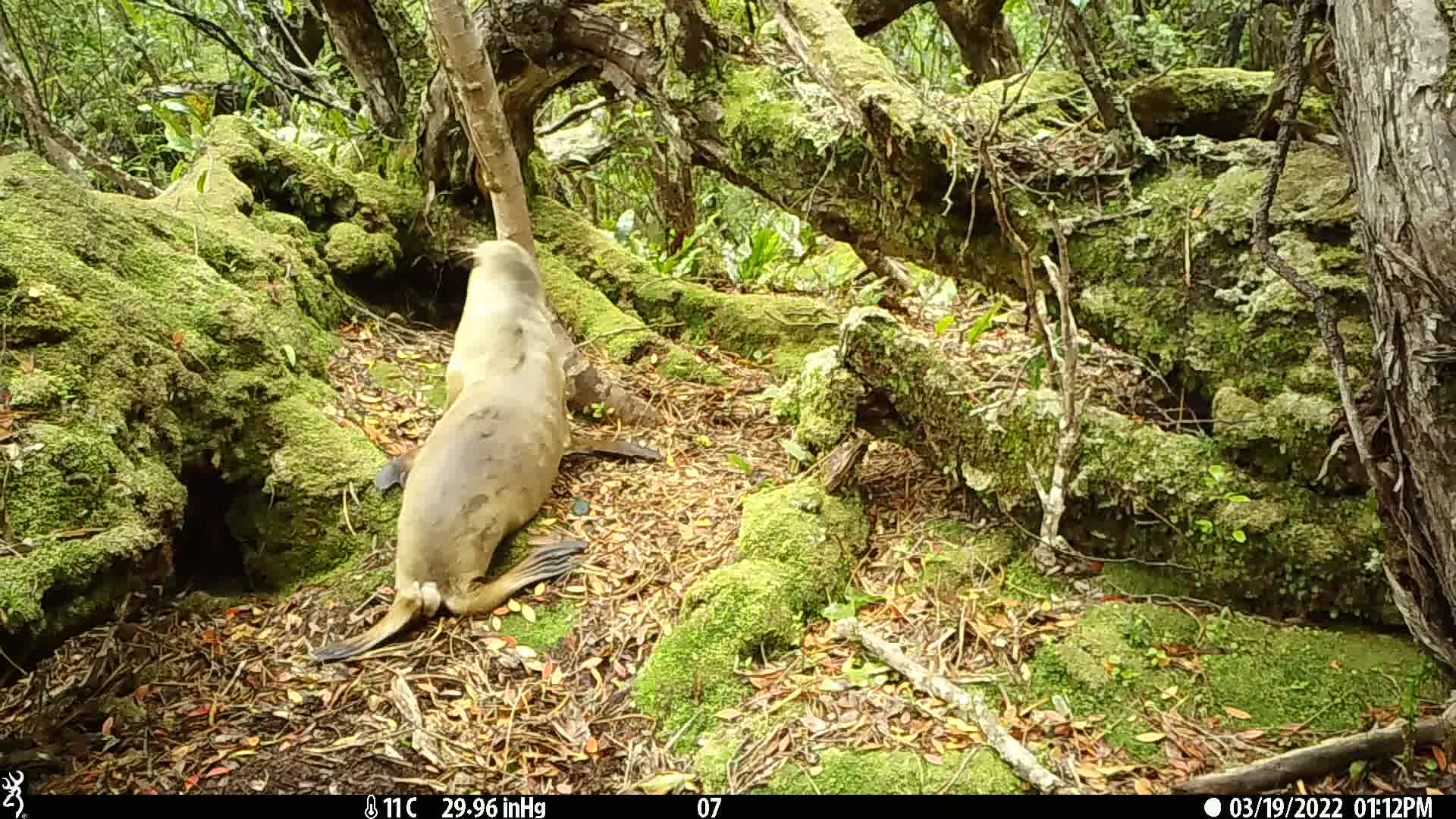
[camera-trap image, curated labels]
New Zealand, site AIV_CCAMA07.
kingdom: Animalia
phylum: Chordata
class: Mammalia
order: Carnivora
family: Otariidae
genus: Phocarctos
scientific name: Phocarctos hookeri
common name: new zealand sea lion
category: sealion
Sealion (new zealand sea lion) (Phocarctos hookeri).